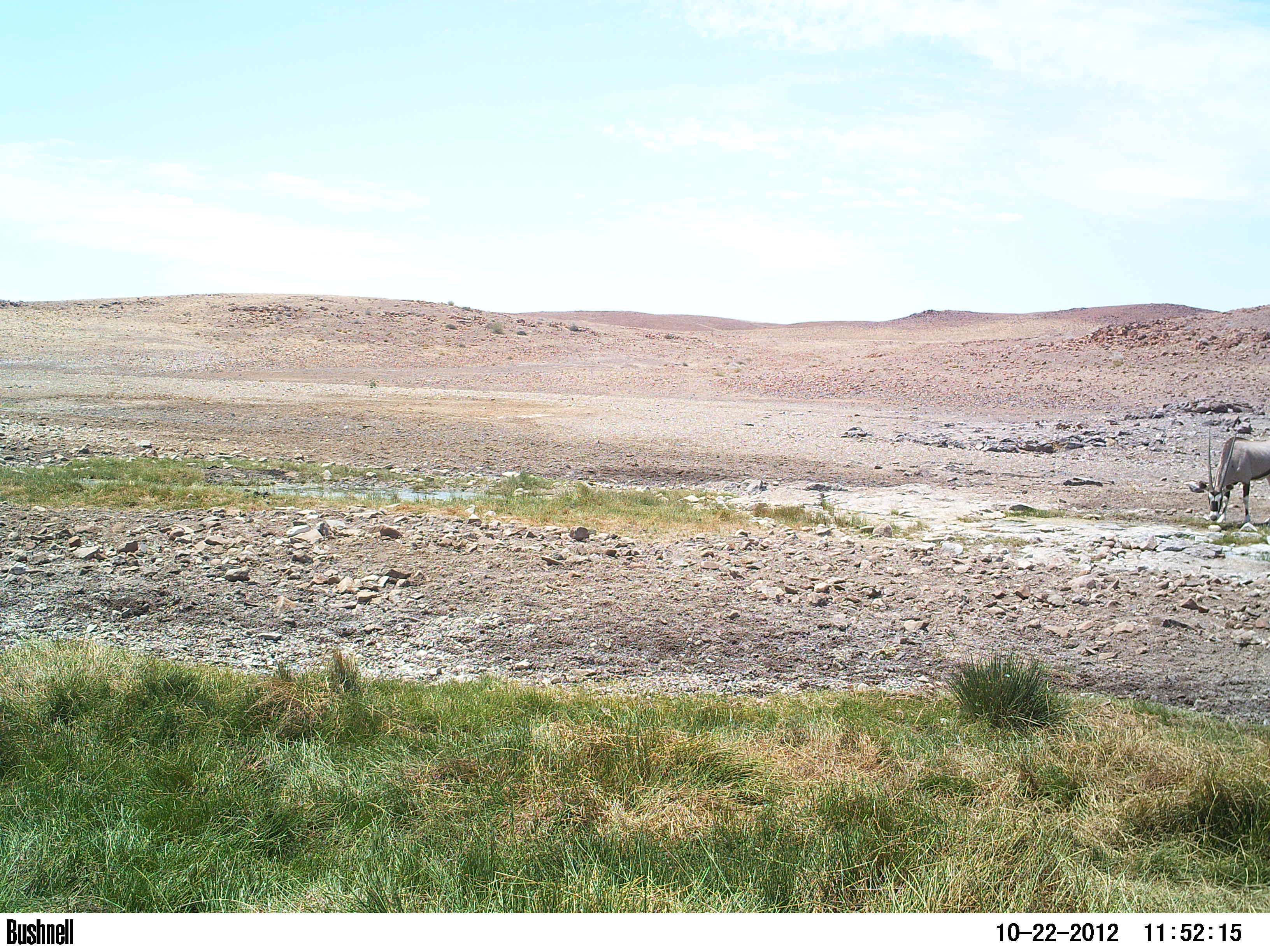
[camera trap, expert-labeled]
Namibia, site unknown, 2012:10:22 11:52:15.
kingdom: Animalia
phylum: Chordata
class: Mammalia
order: Artiodactyla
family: Bovidae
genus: Oryx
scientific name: Oryx gazella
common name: gemsbok